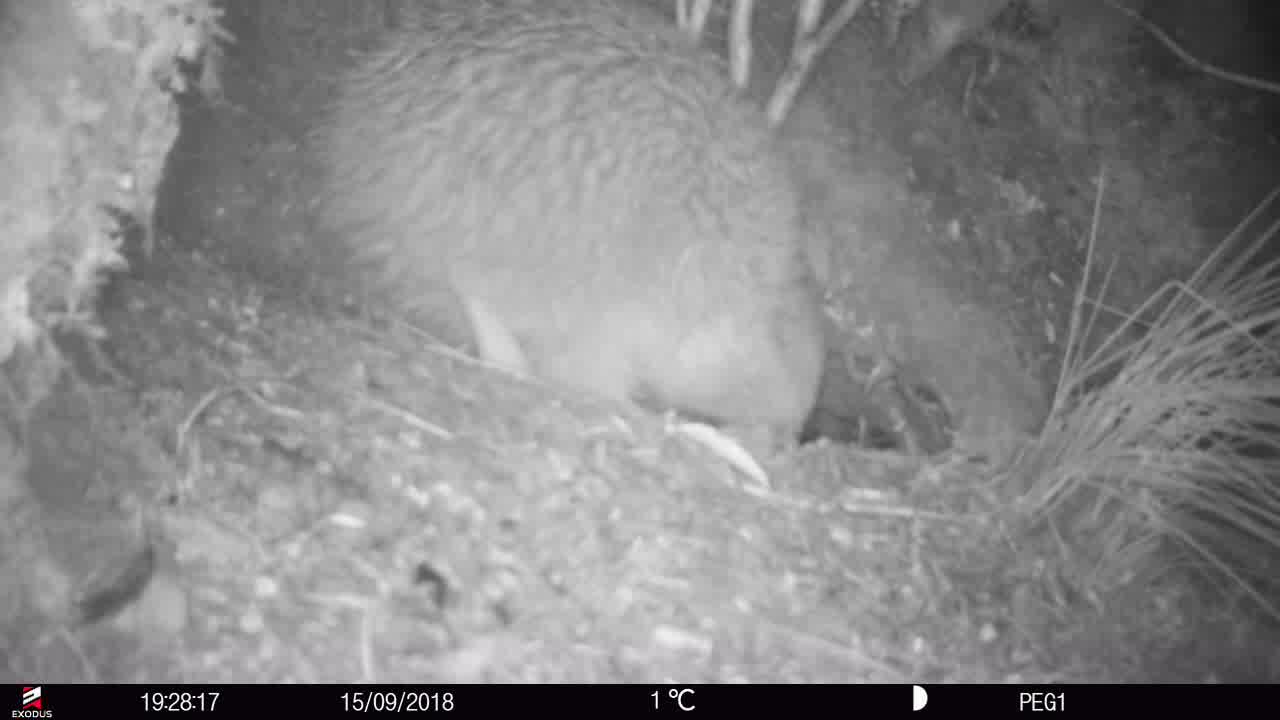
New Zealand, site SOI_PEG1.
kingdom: Animalia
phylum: Chordata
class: Aves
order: Apterygiformes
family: Apterygidae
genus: Apteryx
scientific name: Apteryx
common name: kiwi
Kiwi (Apteryx).